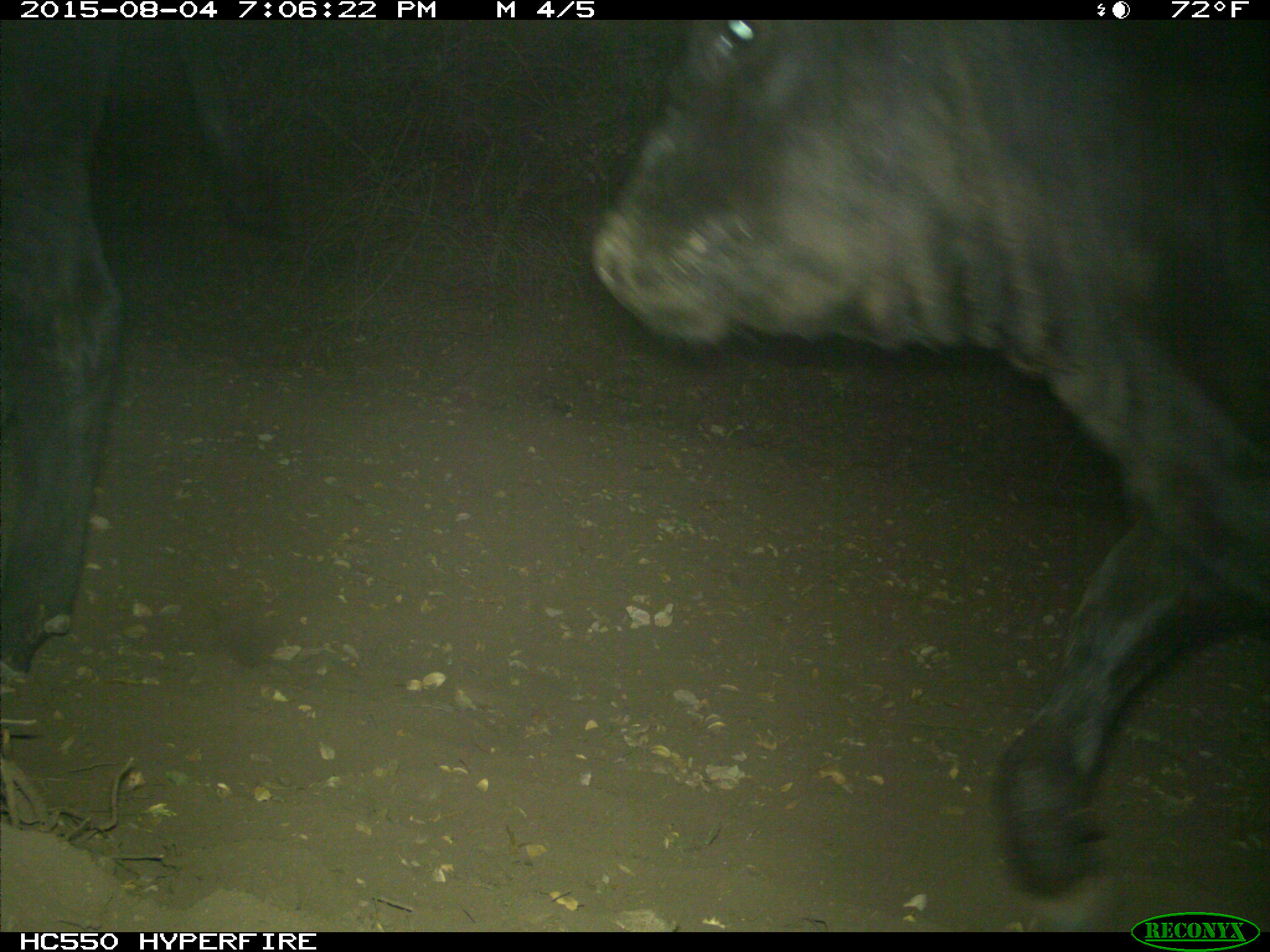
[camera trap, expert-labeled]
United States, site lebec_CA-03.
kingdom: Animalia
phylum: Chordata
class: Mammalia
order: Artiodactyla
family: Bovidae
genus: Bos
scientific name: Bos taurus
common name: domestic cow